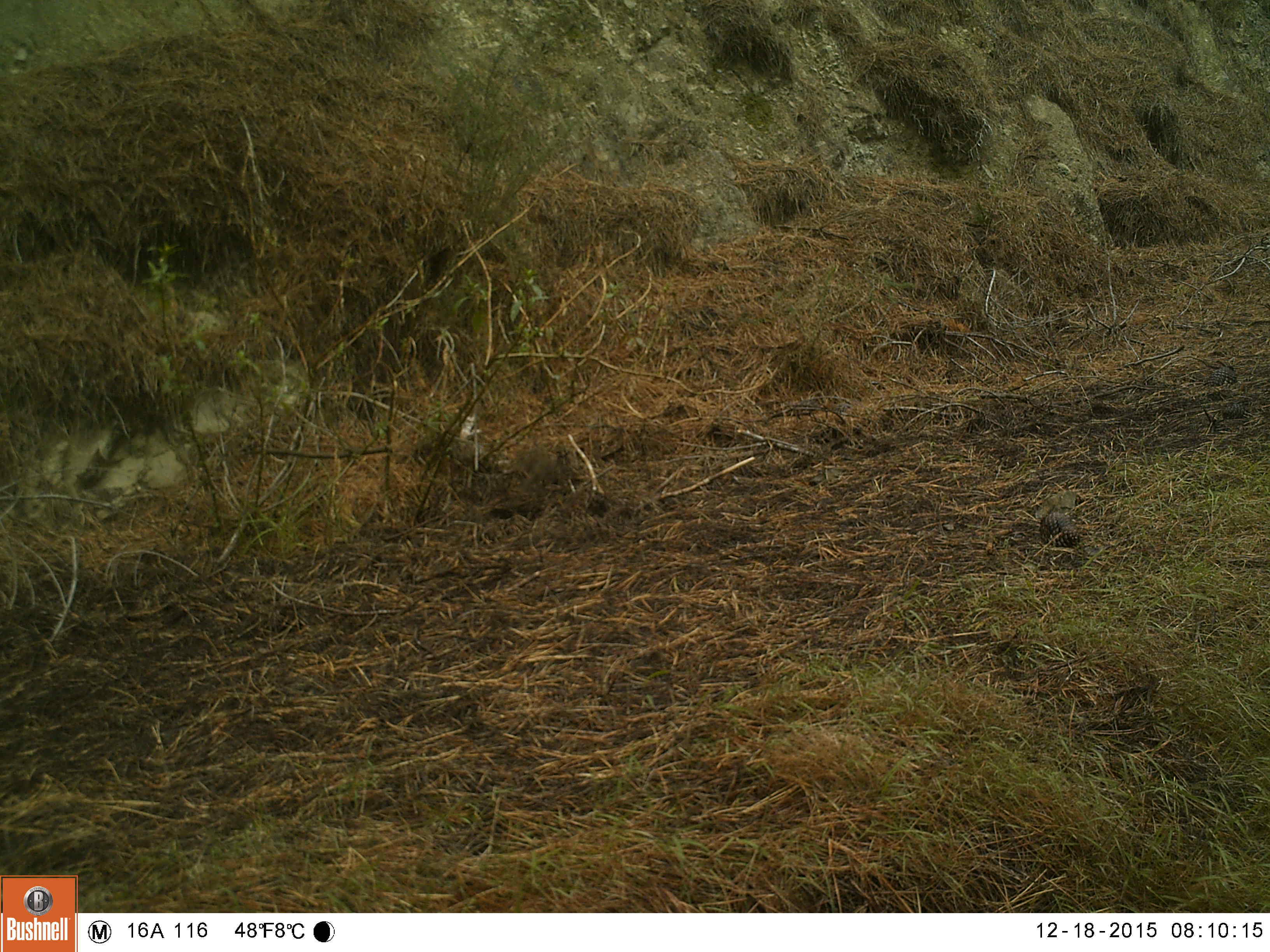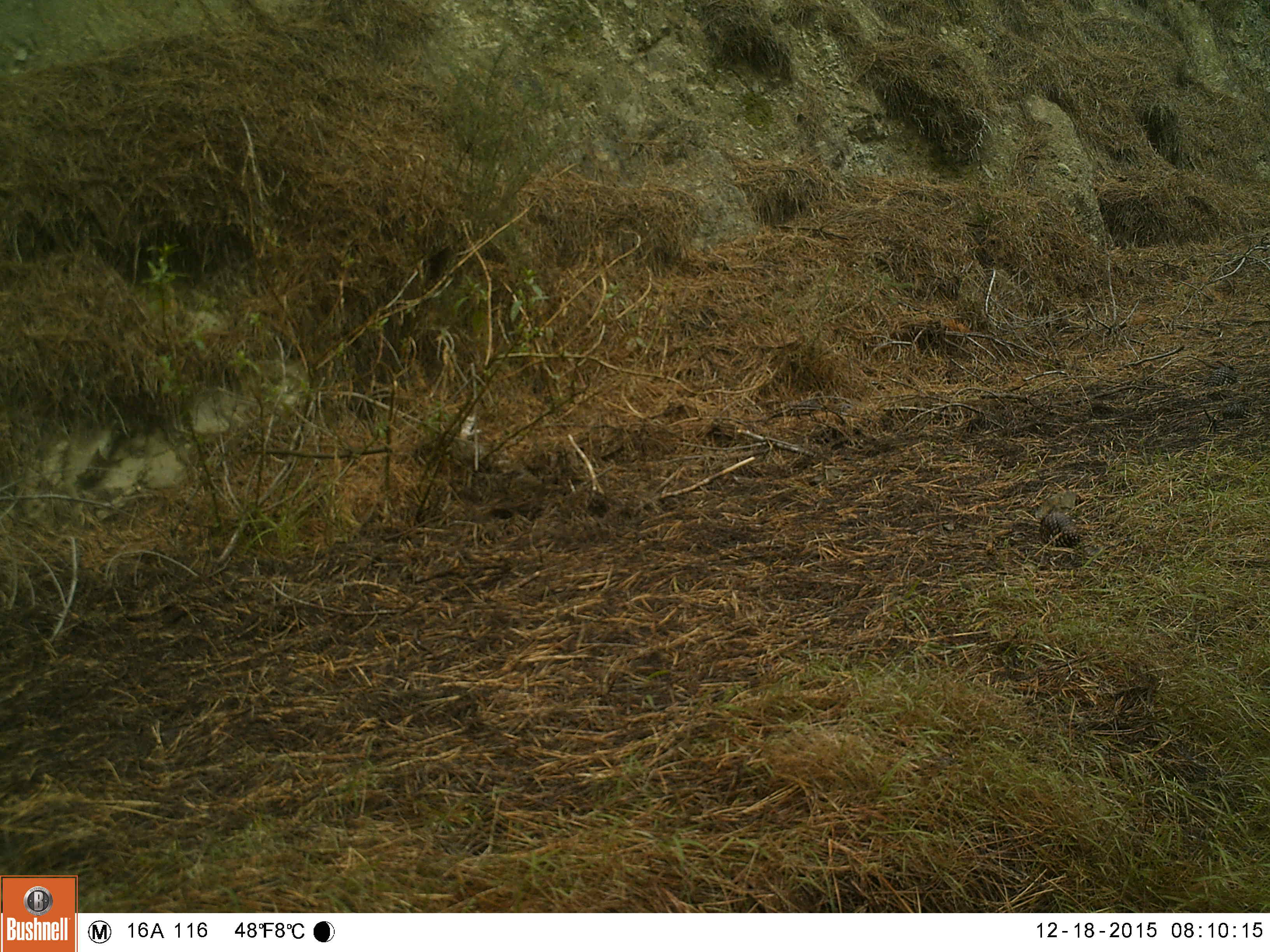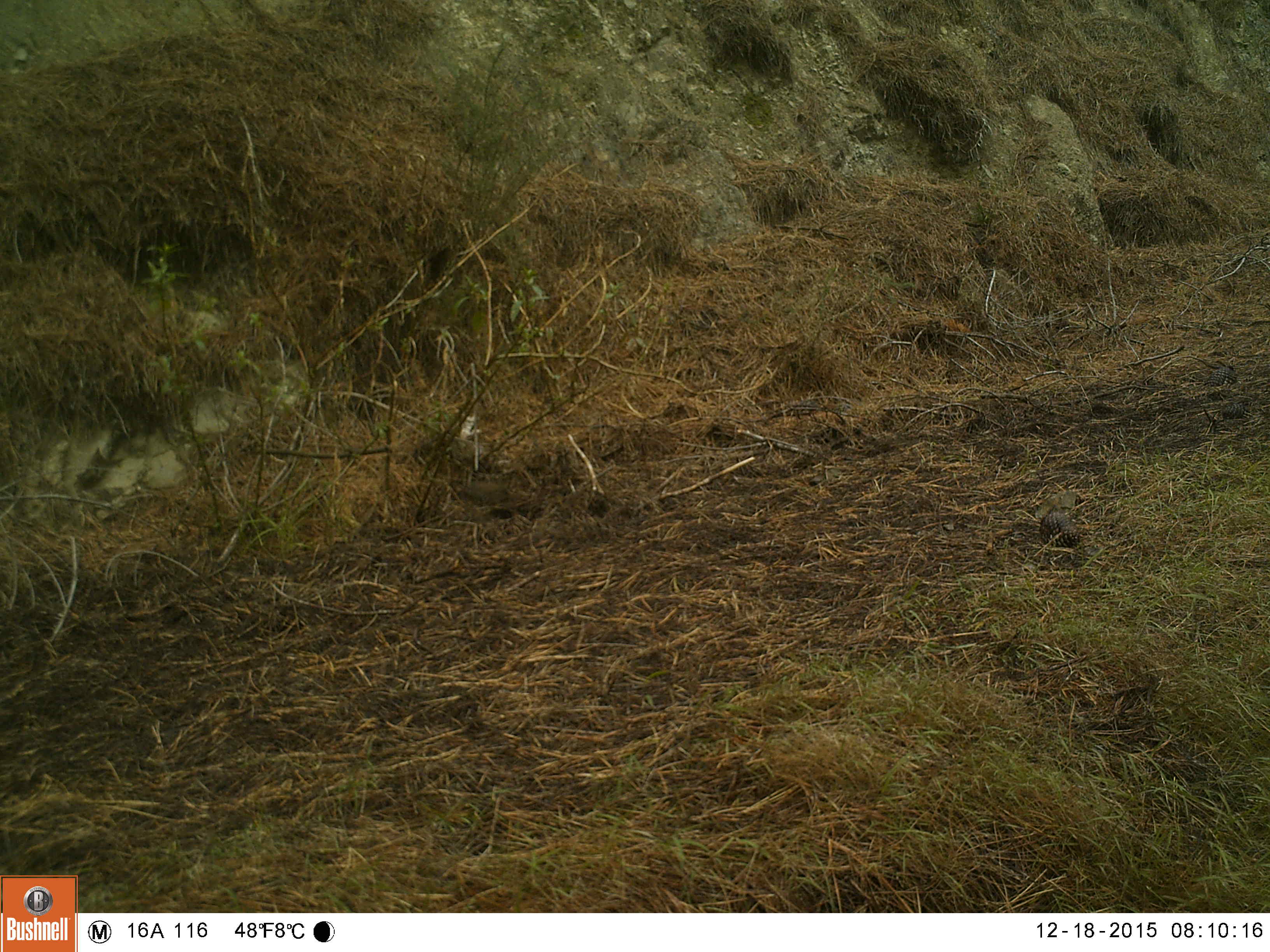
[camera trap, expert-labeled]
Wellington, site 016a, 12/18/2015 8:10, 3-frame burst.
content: unidentified animal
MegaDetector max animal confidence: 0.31